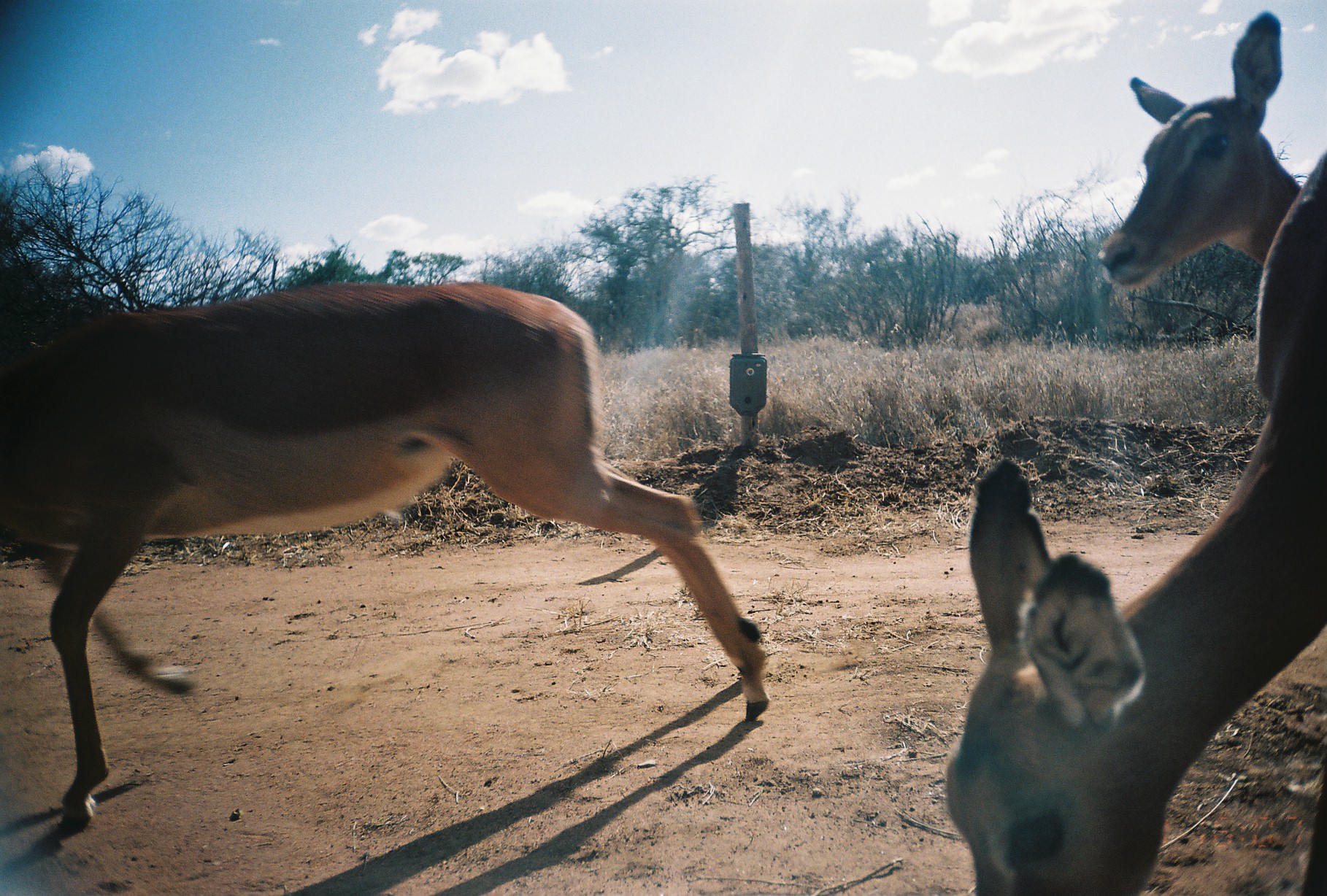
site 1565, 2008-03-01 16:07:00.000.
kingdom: Animalia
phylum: Chordata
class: Mammalia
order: Artiodactyla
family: Bovidae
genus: Aepyceros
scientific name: Aepyceros melampus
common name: impala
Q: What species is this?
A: Aepyceros melampus (impala).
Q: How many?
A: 3.